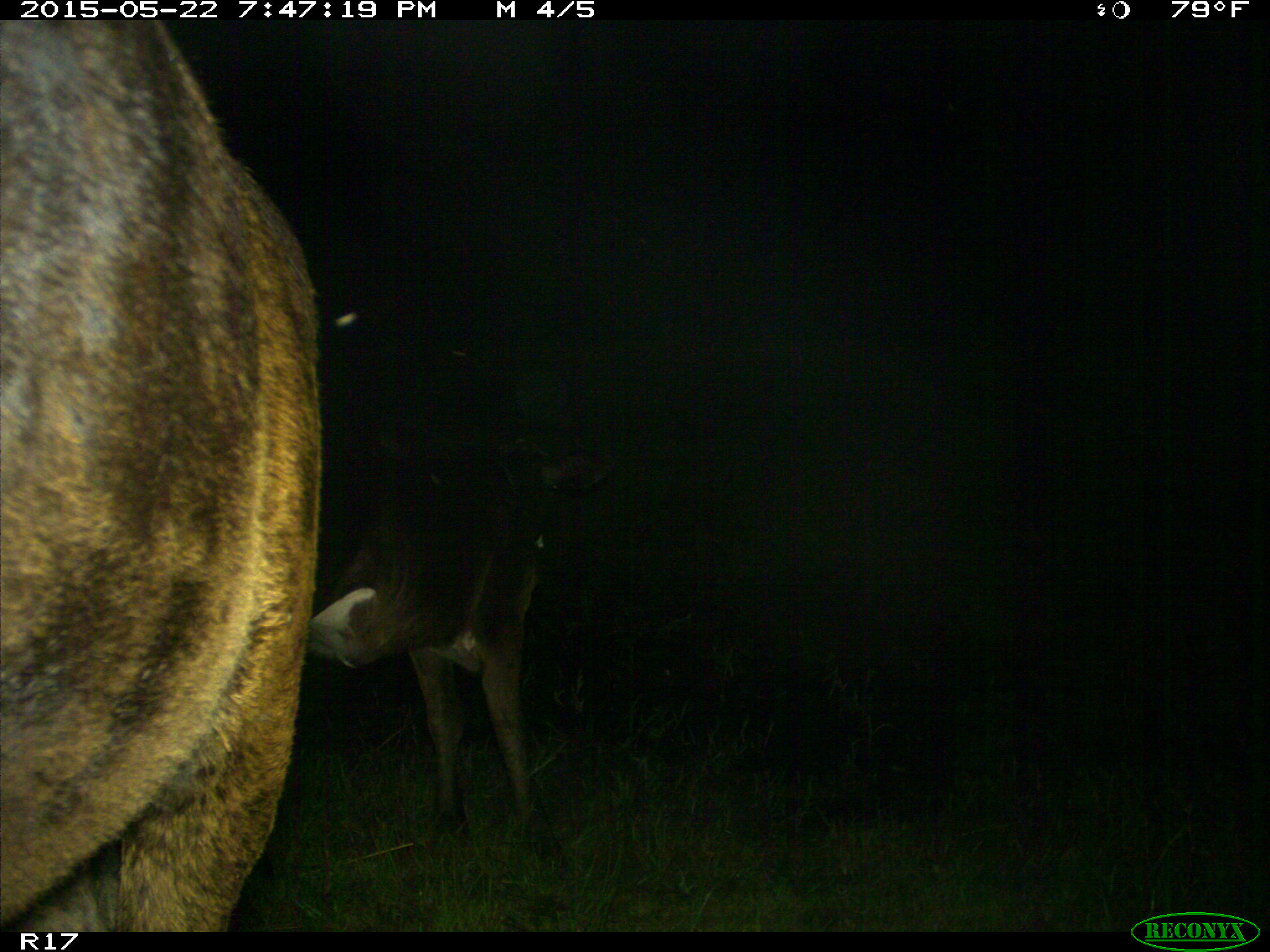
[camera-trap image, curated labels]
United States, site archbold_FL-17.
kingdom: Animalia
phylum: Chordata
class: Mammalia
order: Artiodactyla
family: Bovidae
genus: Bos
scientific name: Bos taurus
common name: domestic cow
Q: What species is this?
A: Bos taurus (domestic cow).